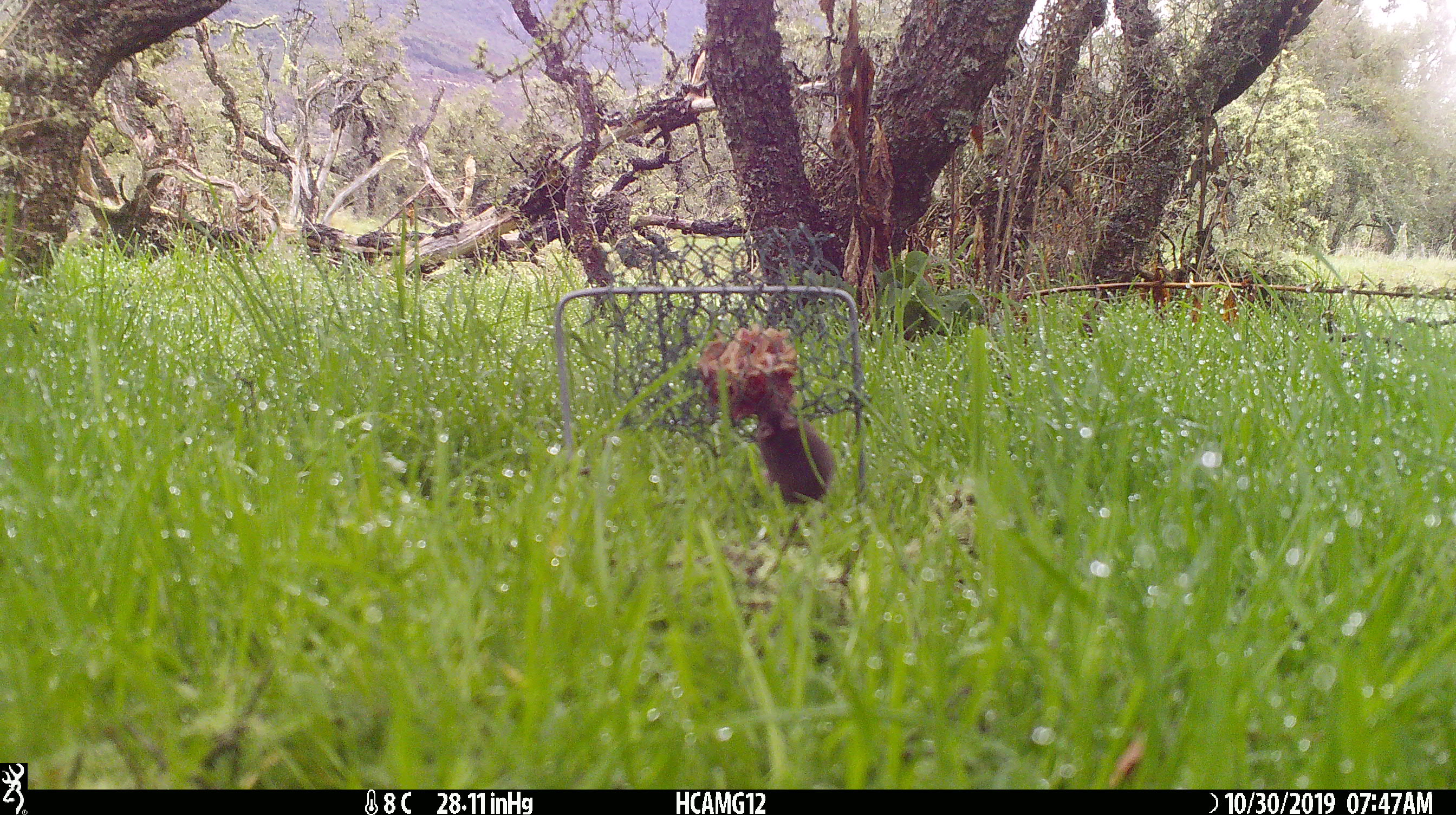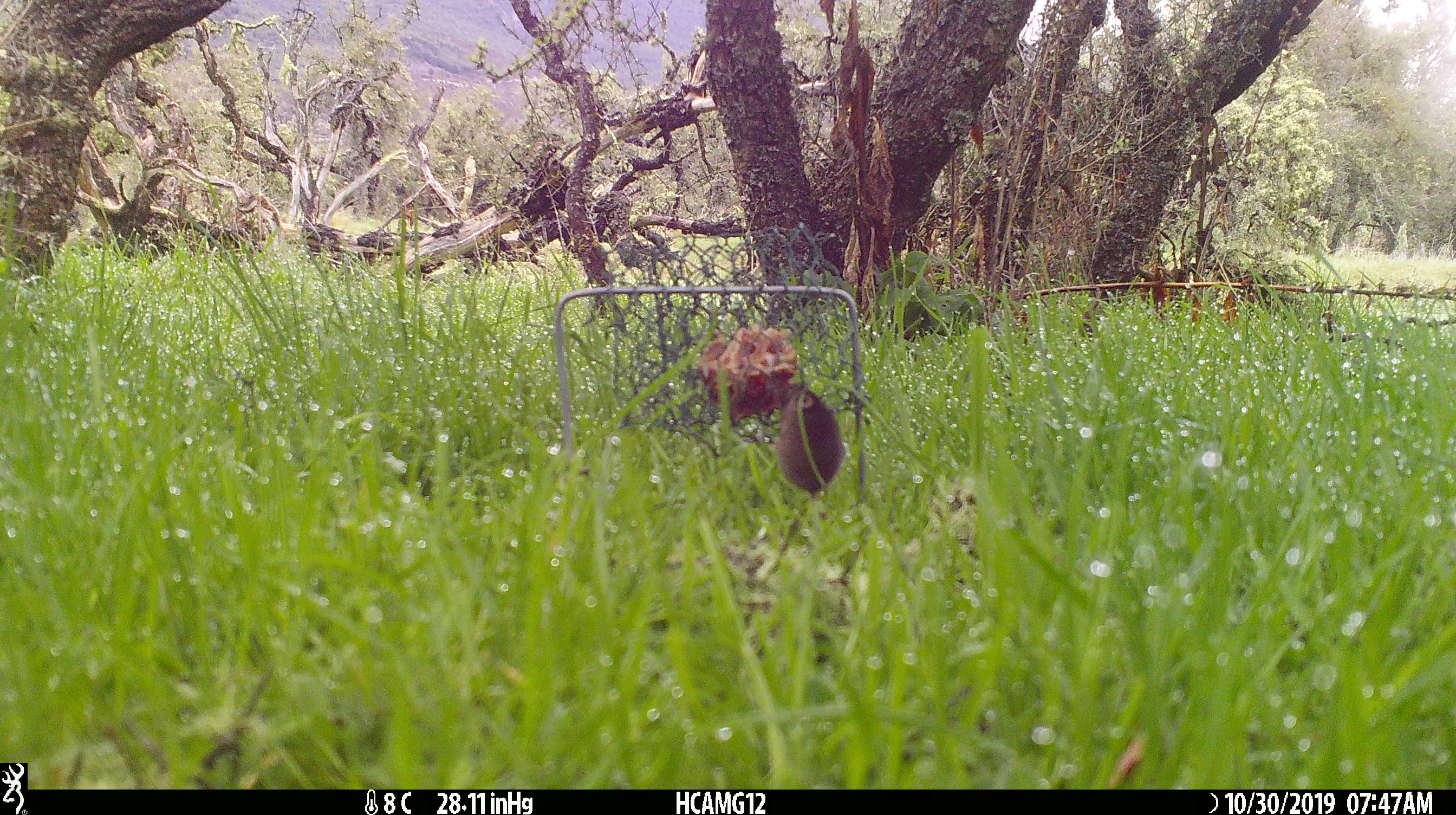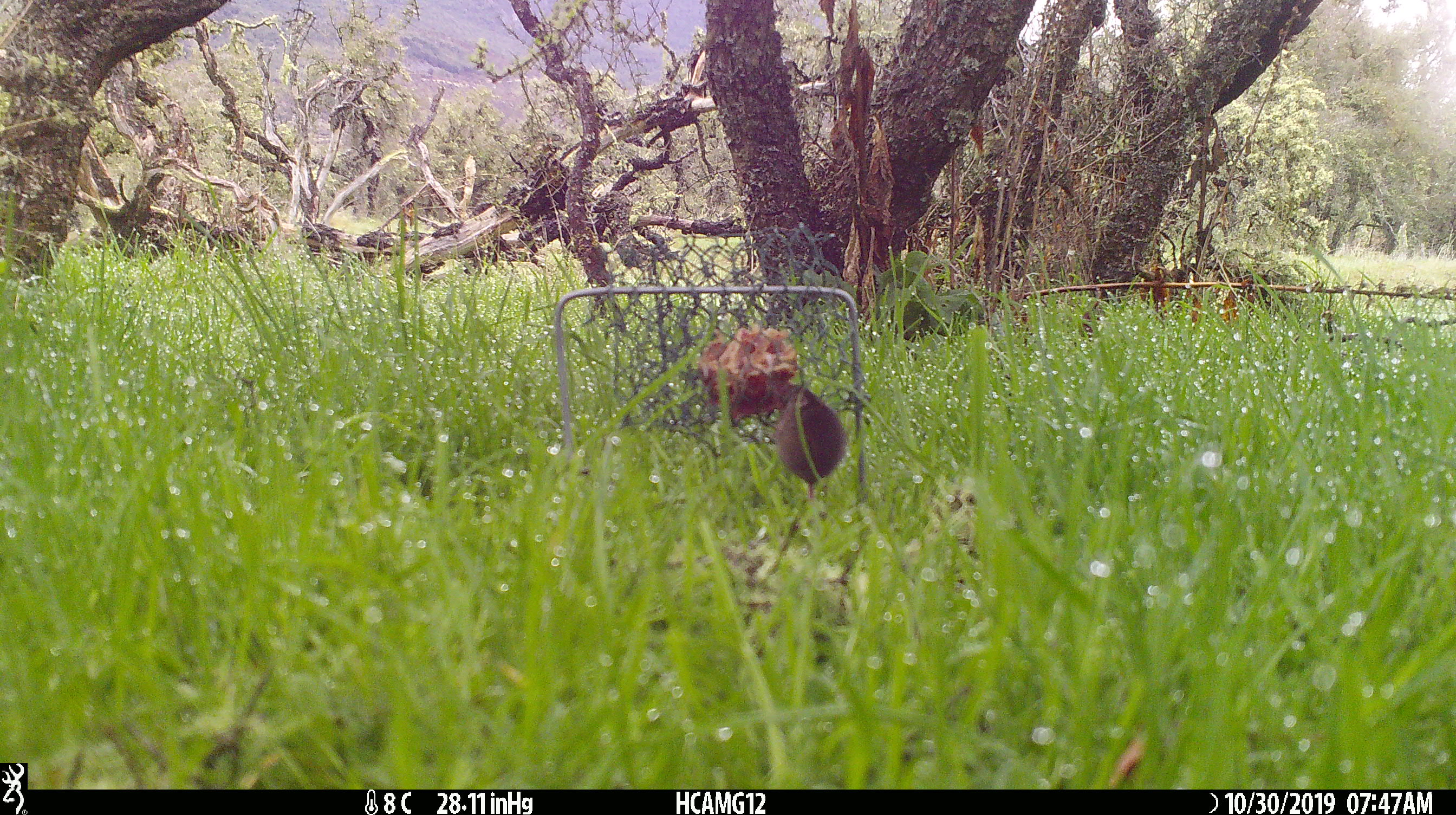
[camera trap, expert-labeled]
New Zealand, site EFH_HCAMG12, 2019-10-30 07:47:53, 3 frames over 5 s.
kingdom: Animalia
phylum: Chordata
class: Mammalia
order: Rodentia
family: Muridae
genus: Mus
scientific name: Mus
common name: mouse